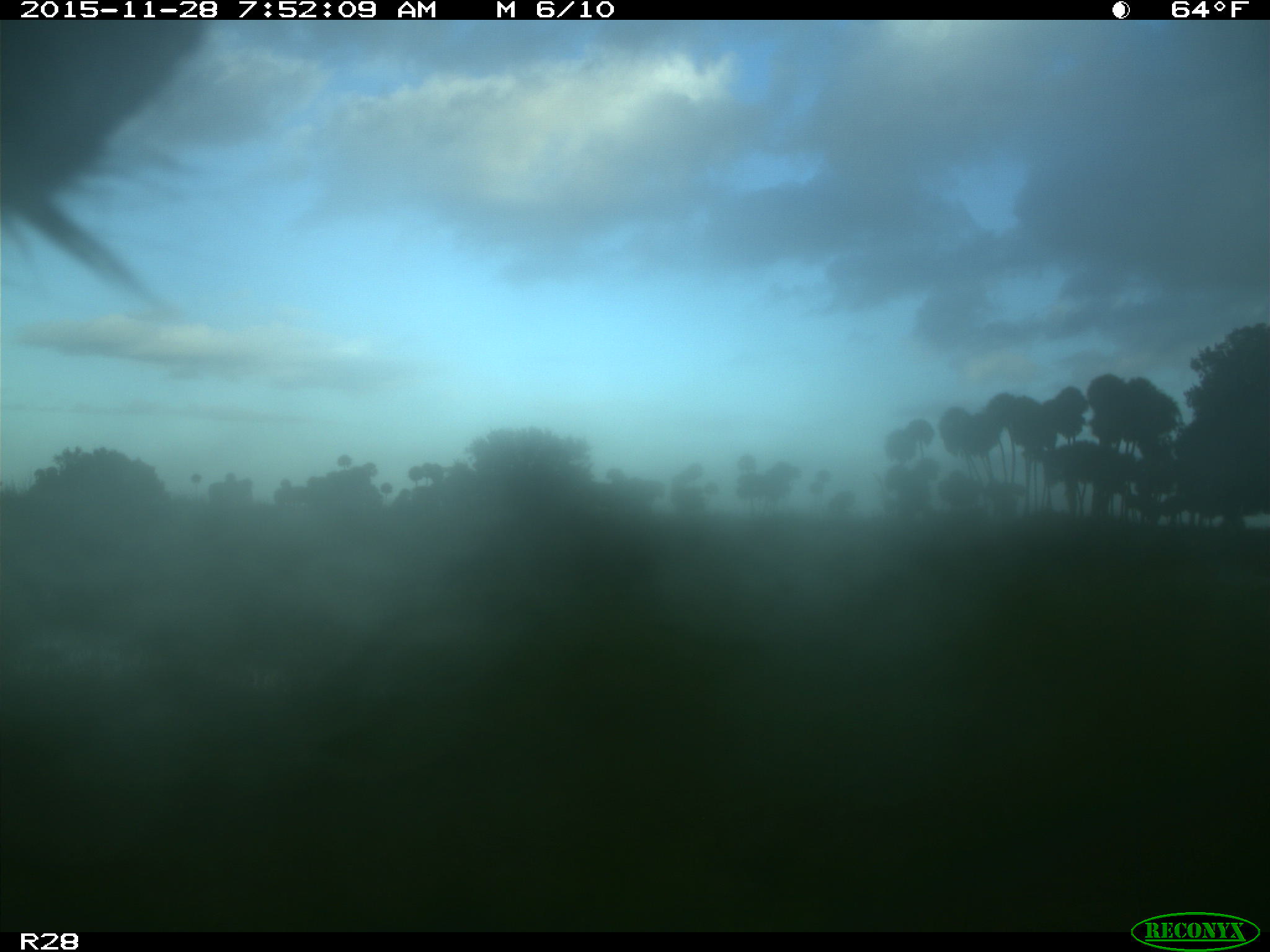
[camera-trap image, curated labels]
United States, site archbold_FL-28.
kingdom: Animalia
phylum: Chordata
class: Mammalia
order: Artiodactyla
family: Bovidae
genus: Bos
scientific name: Bos taurus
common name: domestic cow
Bos taurus (domestic cow).